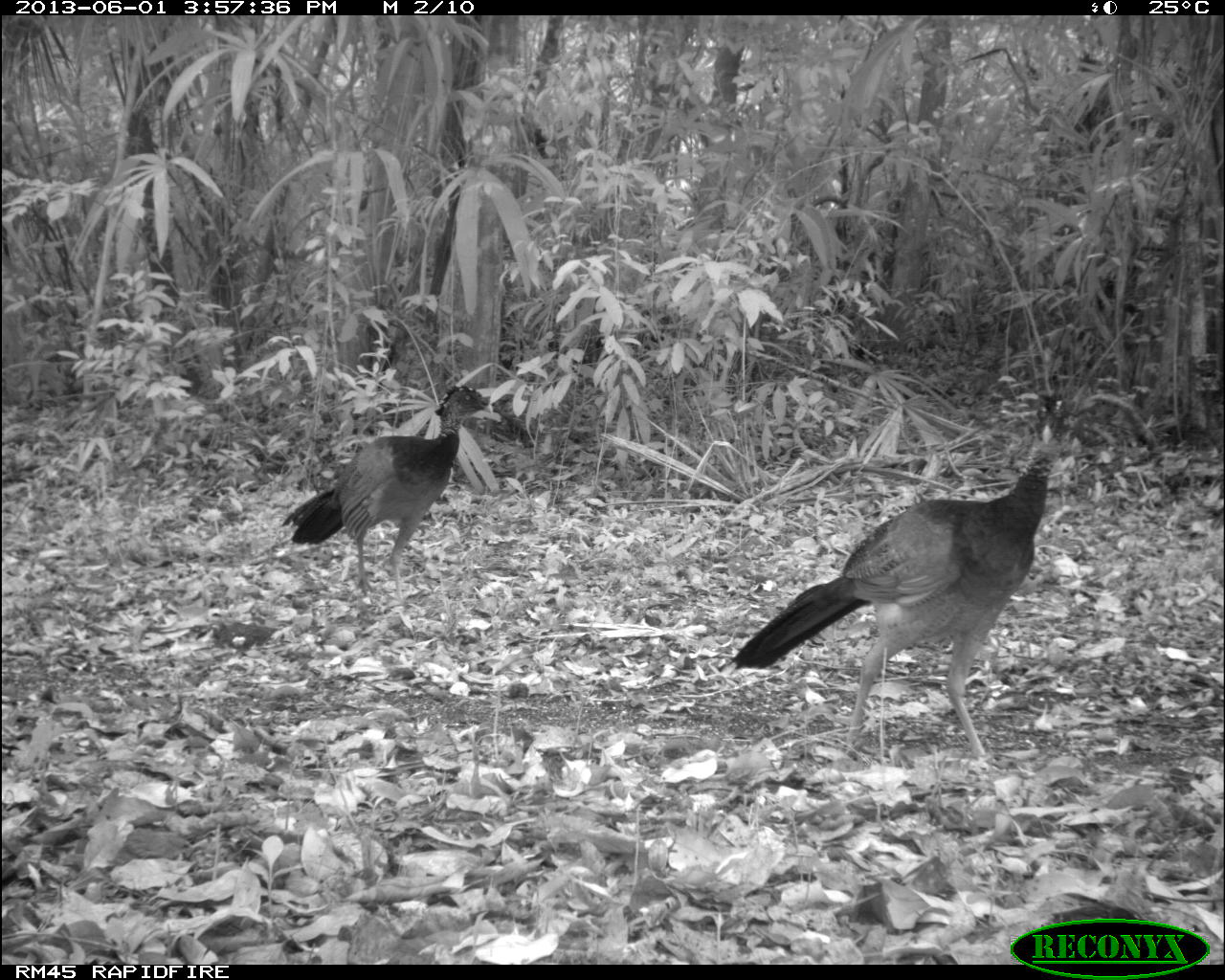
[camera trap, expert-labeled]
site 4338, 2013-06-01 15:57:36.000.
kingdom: Animalia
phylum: Chordata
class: Aves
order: Galliformes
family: Cracidae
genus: Crax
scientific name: Crax rubra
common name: great curassow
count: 2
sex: female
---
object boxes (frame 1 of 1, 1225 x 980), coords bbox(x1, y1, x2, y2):
crax rubra: bbox(730, 389, 1076, 759); bbox(281, 382, 493, 602)